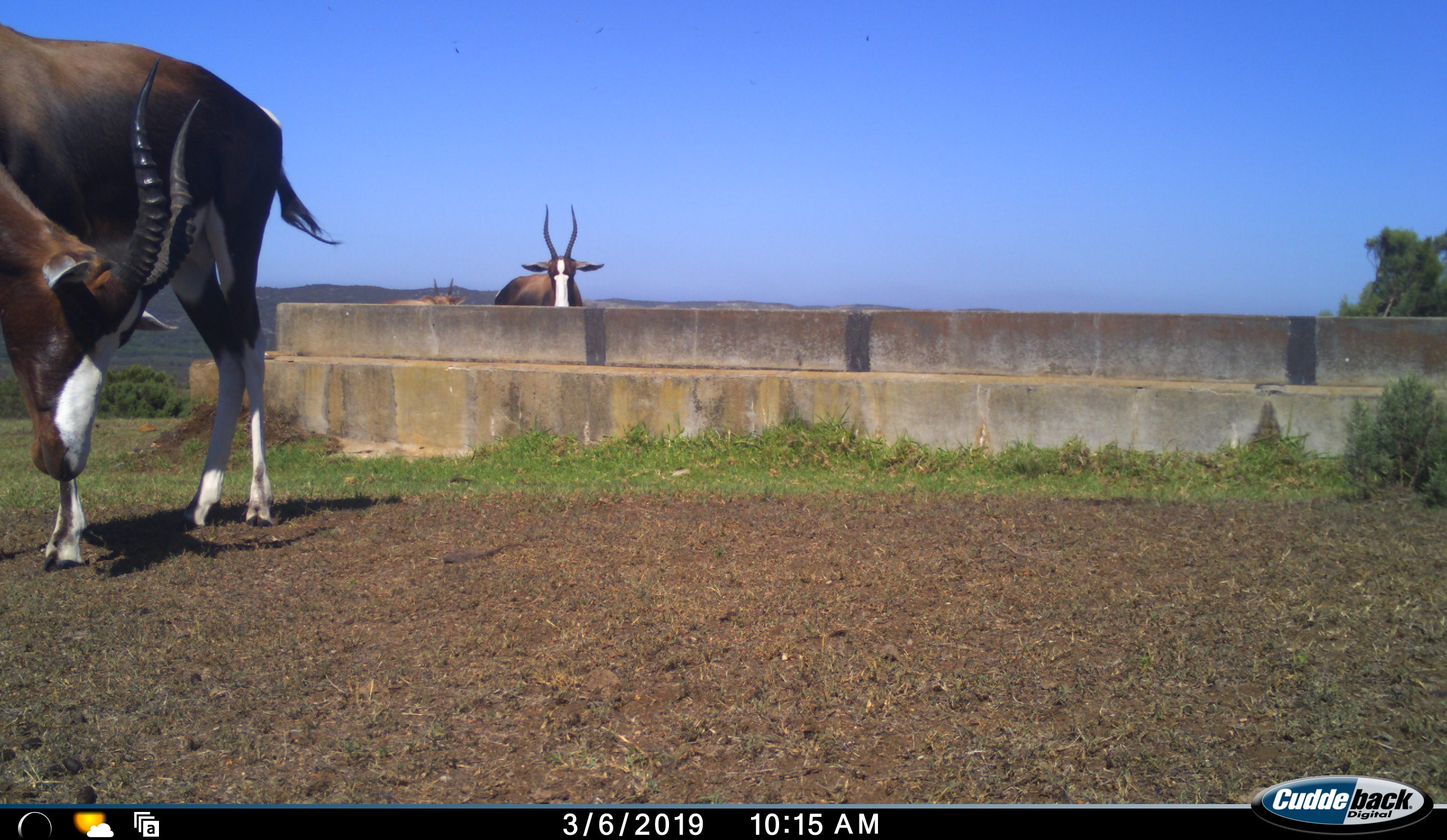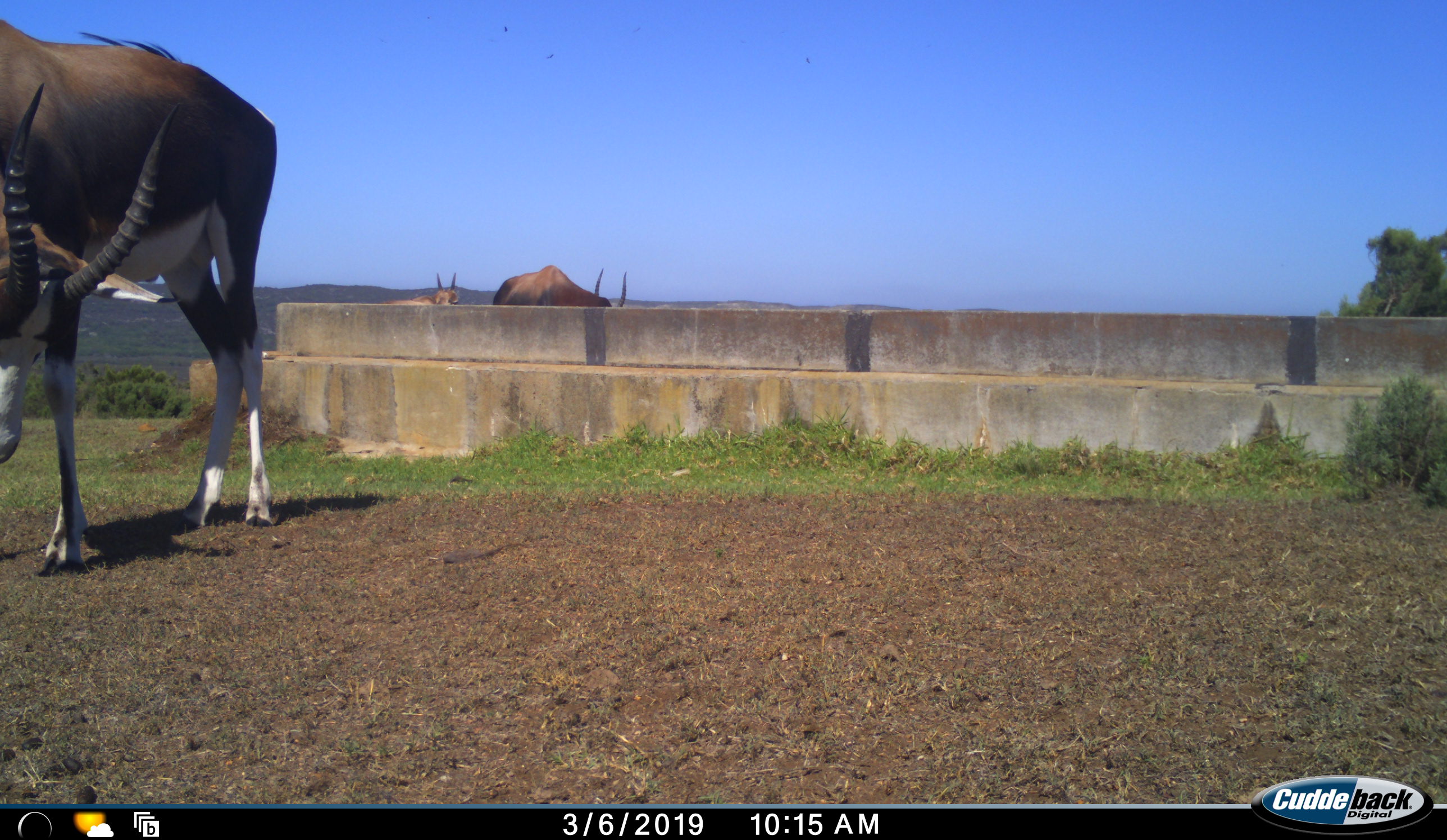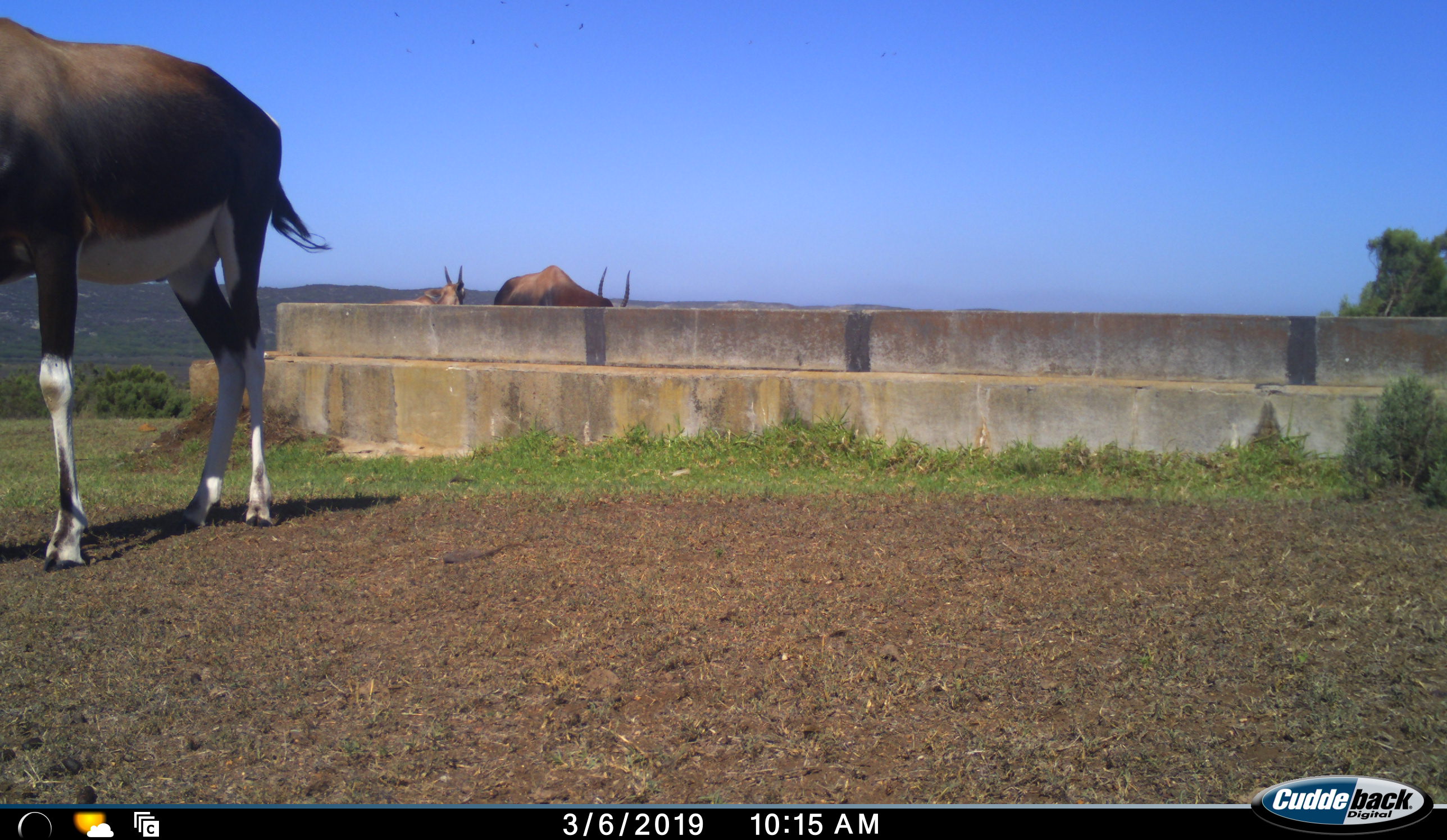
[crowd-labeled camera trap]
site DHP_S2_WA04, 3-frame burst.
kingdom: Animalia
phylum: Chordata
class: Mammalia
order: Artiodactyla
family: Bovidae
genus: Damaliscus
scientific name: Damaliscus pygargus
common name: bontebok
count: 3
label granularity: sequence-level